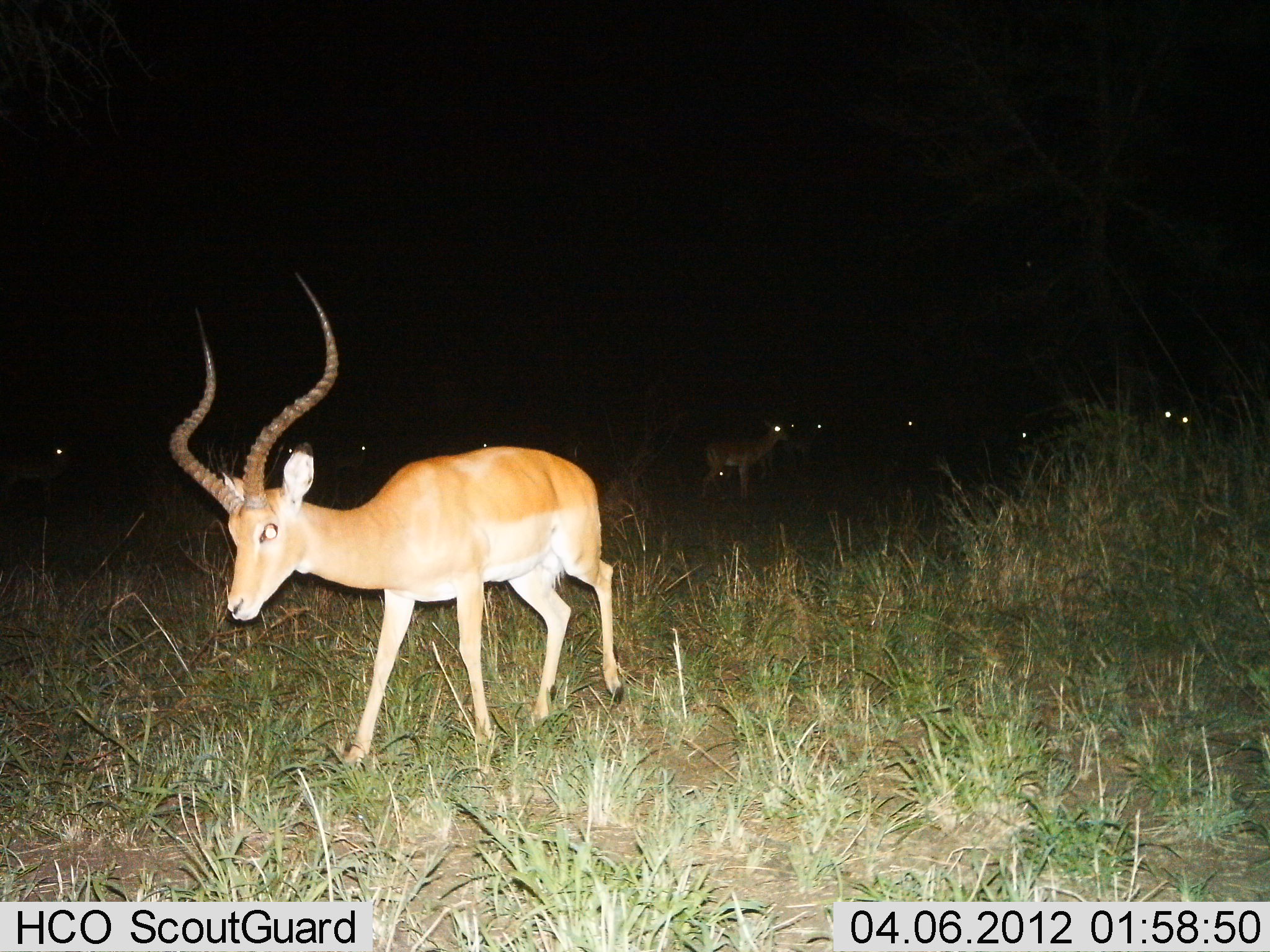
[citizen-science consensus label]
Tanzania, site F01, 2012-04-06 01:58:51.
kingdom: Animalia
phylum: Chordata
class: Mammalia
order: Artiodactyla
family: Bovidae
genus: Aepyceros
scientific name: Aepyceros melampus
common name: impala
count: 11-50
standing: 76%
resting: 8%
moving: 72%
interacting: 0%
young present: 0%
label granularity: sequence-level